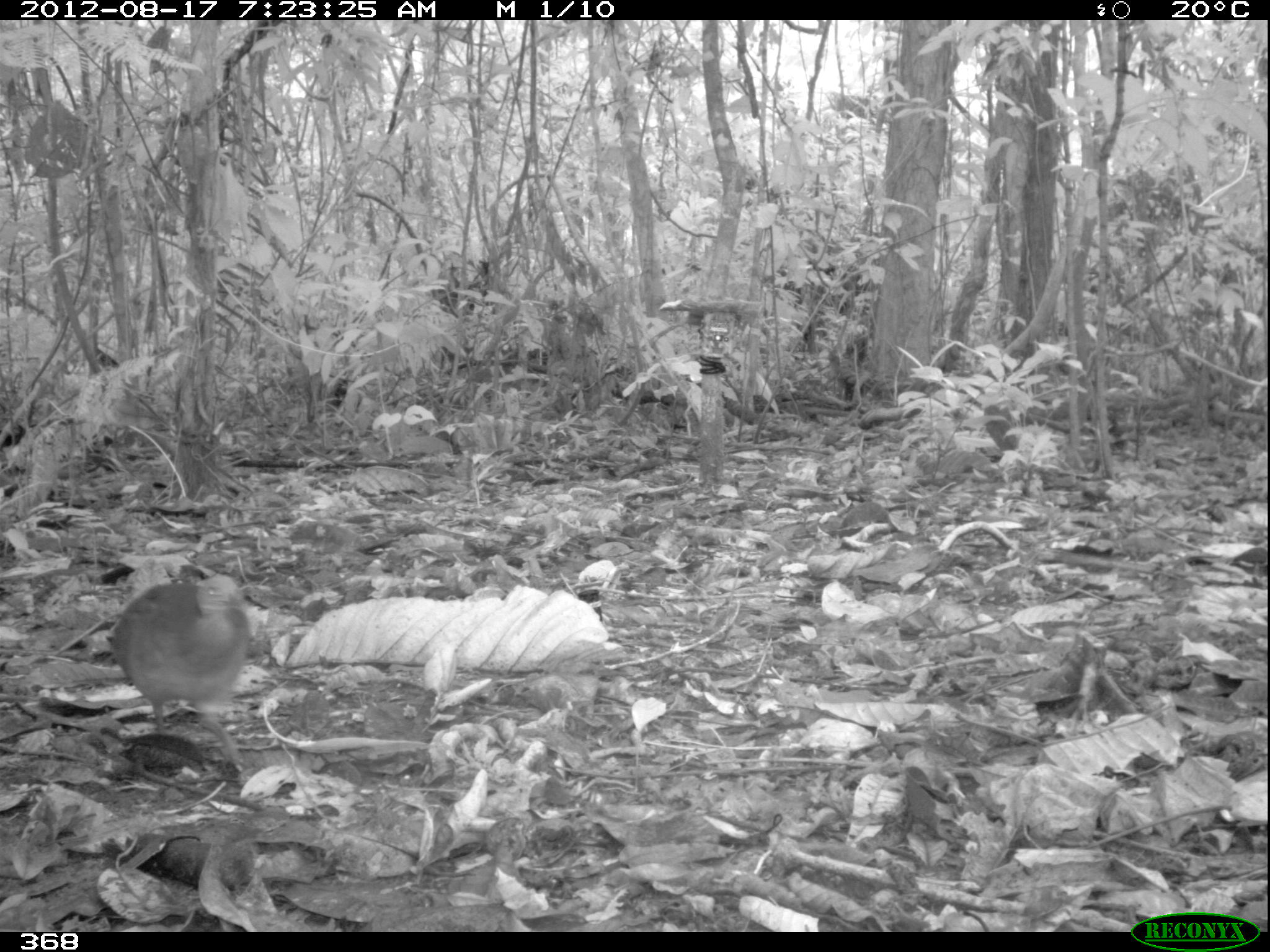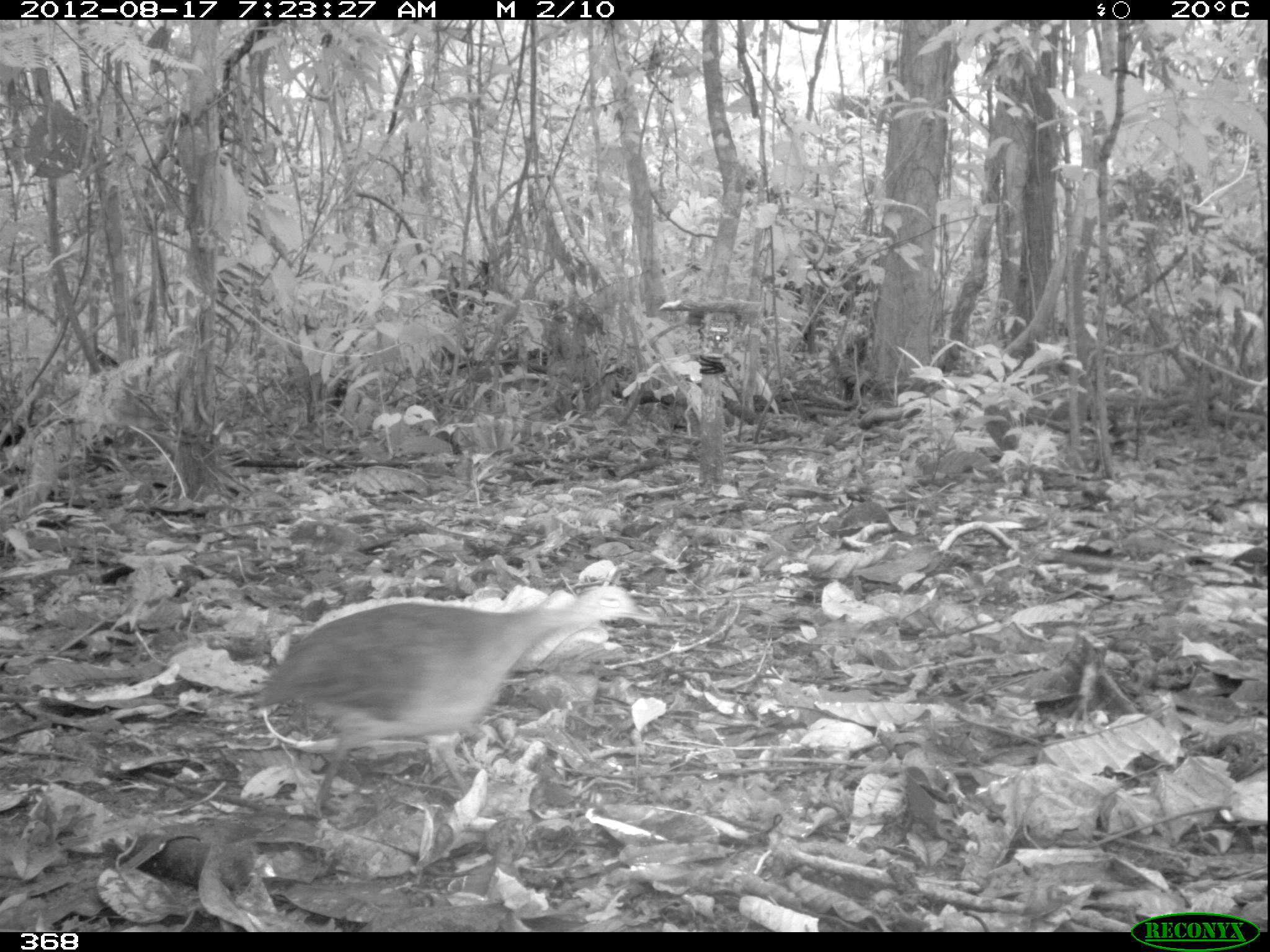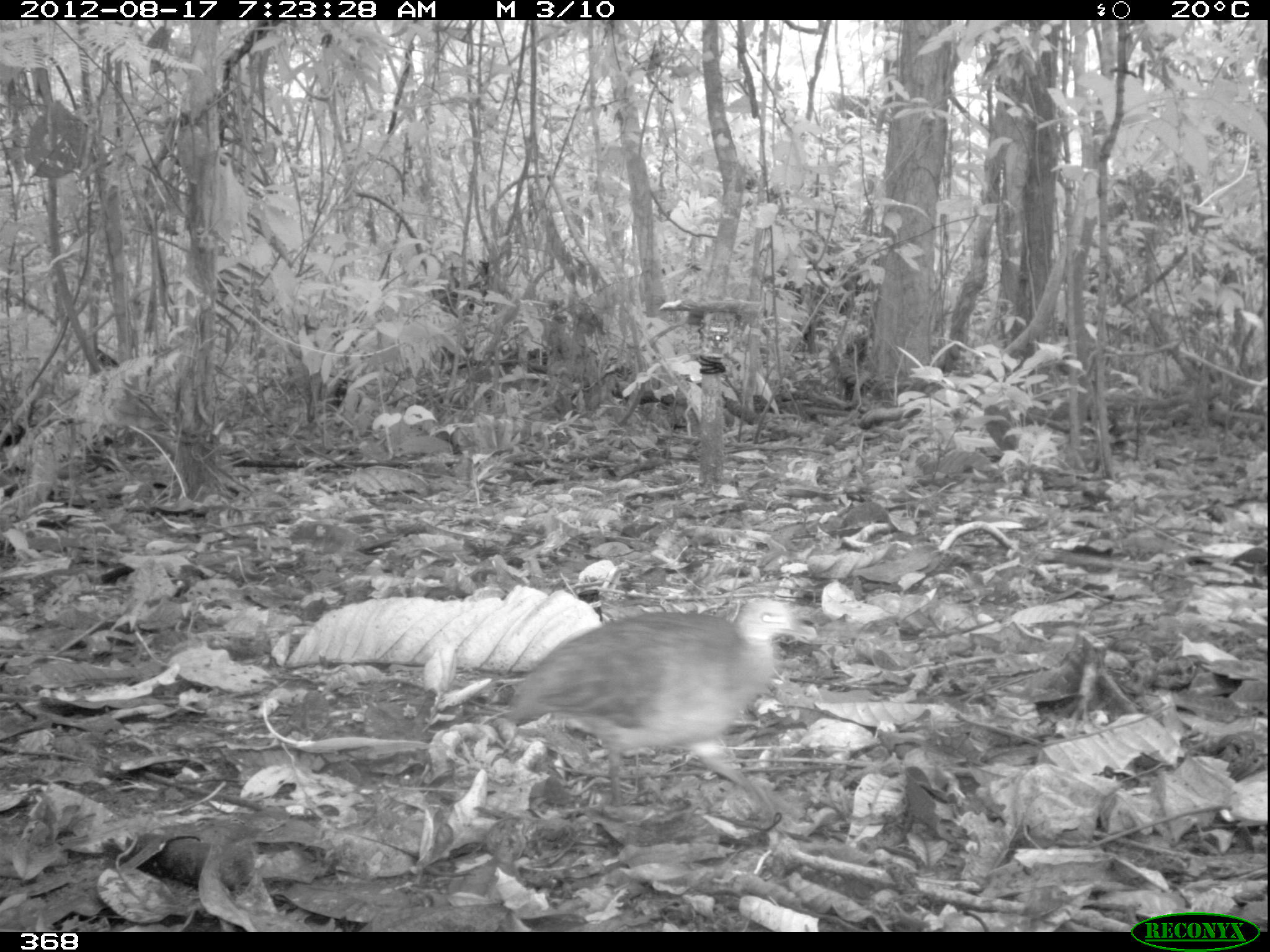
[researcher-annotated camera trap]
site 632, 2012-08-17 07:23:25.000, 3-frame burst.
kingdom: Animalia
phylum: Chordata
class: Aves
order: Galliformes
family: Phasianidae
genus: Alectoris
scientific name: Alectoris rufa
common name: red-legged partridge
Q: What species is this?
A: Alectoris rufa (red-legged partridge).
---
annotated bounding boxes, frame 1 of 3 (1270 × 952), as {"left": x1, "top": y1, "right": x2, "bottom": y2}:
alectoris rufa: {"left": 110, "top": 573, "right": 250, "bottom": 771}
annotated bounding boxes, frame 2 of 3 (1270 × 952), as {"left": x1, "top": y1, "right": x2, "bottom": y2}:
alectoris rufa: {"left": 249, "top": 579, "right": 659, "bottom": 829}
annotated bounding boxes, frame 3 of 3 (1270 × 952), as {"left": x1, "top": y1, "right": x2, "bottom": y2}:
alectoris rufa: {"left": 503, "top": 590, "right": 816, "bottom": 811}